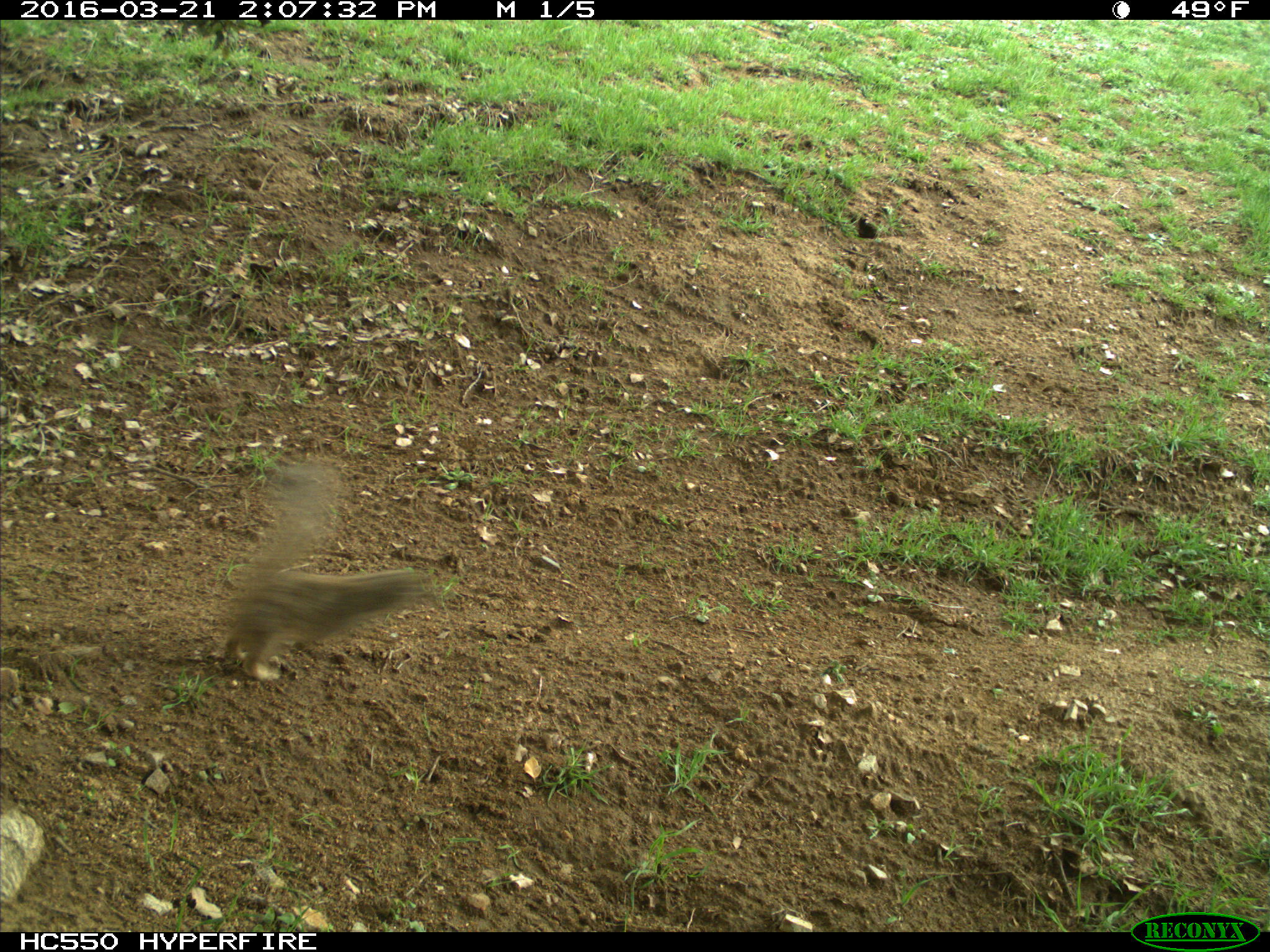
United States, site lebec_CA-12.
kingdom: Animalia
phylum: Chordata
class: Mammalia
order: Rodentia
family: Sciuridae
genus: Otospermophilus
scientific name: Otospermophilus beecheyi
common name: california ground squirrel